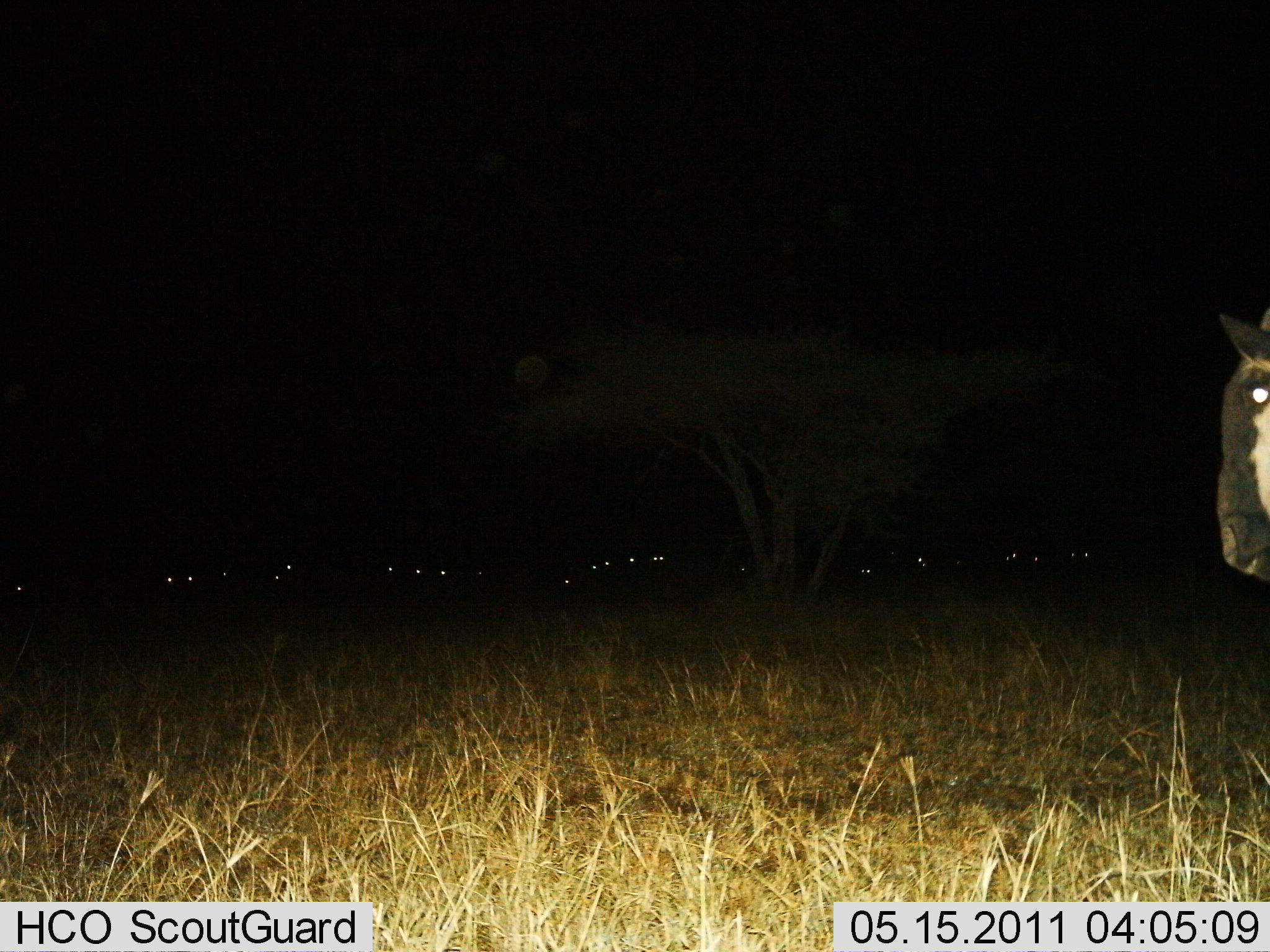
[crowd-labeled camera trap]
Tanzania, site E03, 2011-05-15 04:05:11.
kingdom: Animalia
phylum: Chordata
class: Mammalia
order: Artiodactyla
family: Bovidae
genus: Connochaetes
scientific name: Connochaetes taurinus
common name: blue wildebeest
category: wildebeest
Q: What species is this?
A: Wildebeest (blue wildebeest) (Connochaetes taurinus).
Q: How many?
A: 1.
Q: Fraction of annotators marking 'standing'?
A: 83%.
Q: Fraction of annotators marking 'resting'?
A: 0%.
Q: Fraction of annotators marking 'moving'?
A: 17%.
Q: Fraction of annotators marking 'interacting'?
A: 0%.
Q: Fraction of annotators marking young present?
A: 0%.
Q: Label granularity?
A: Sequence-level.